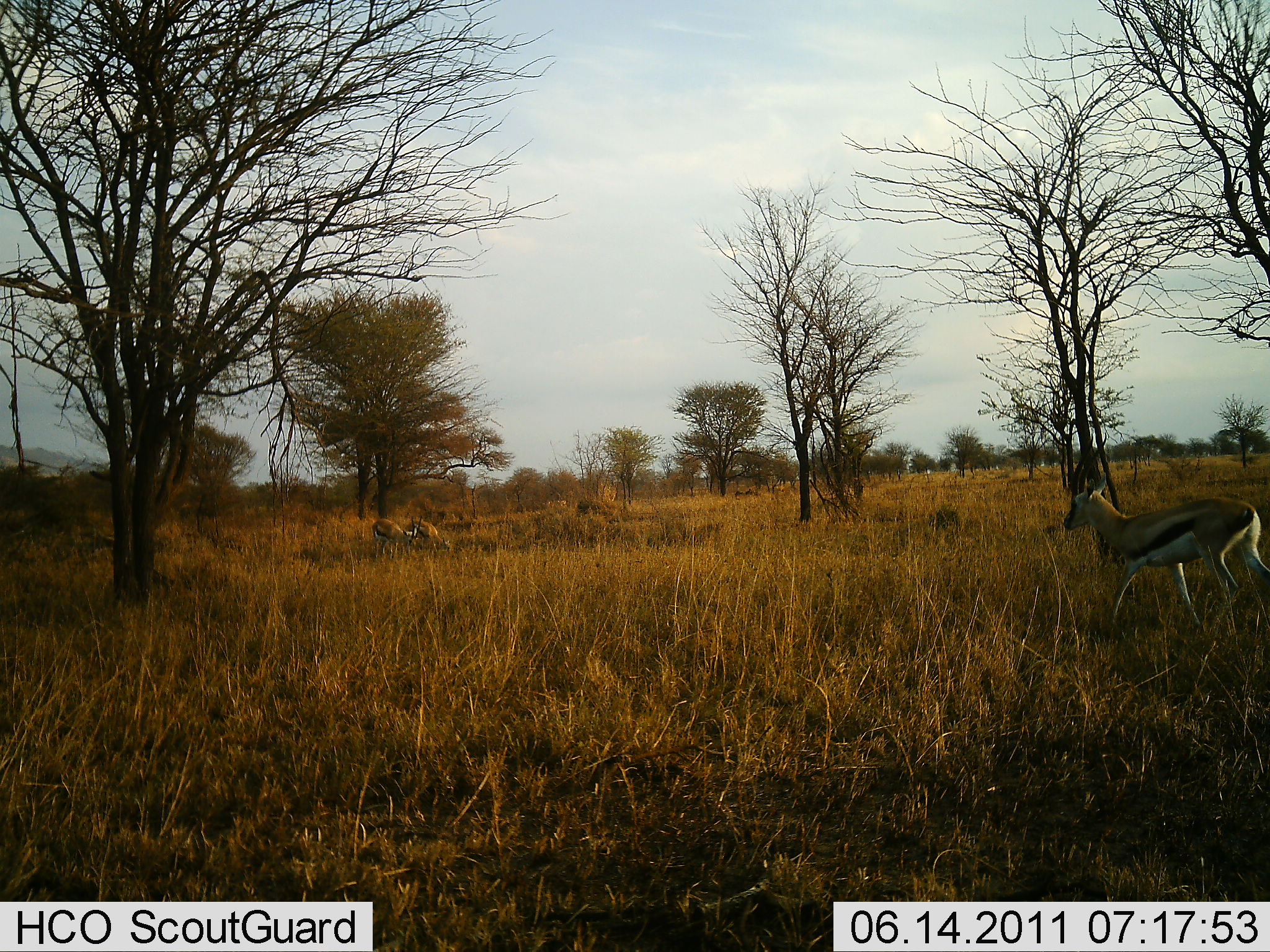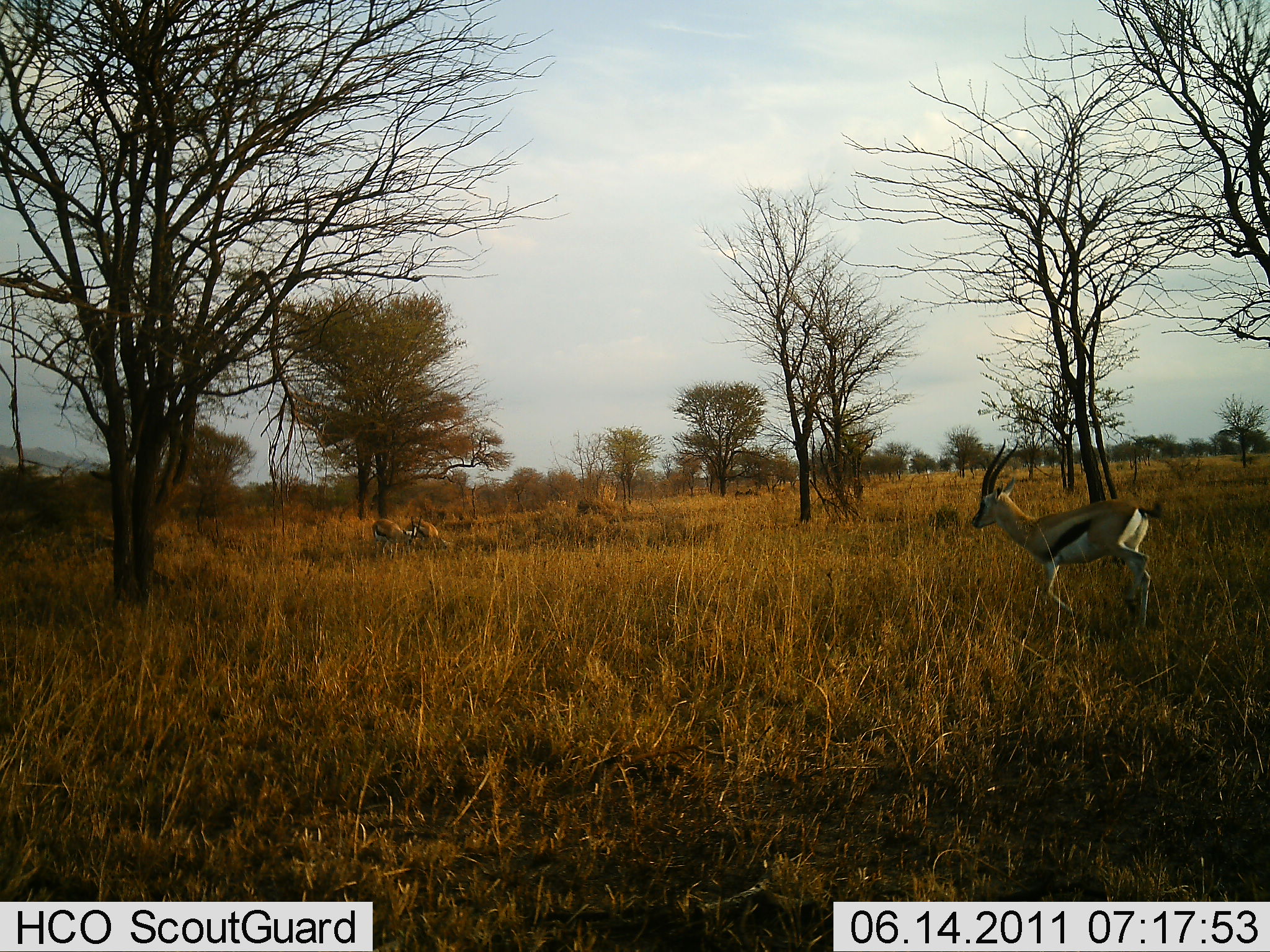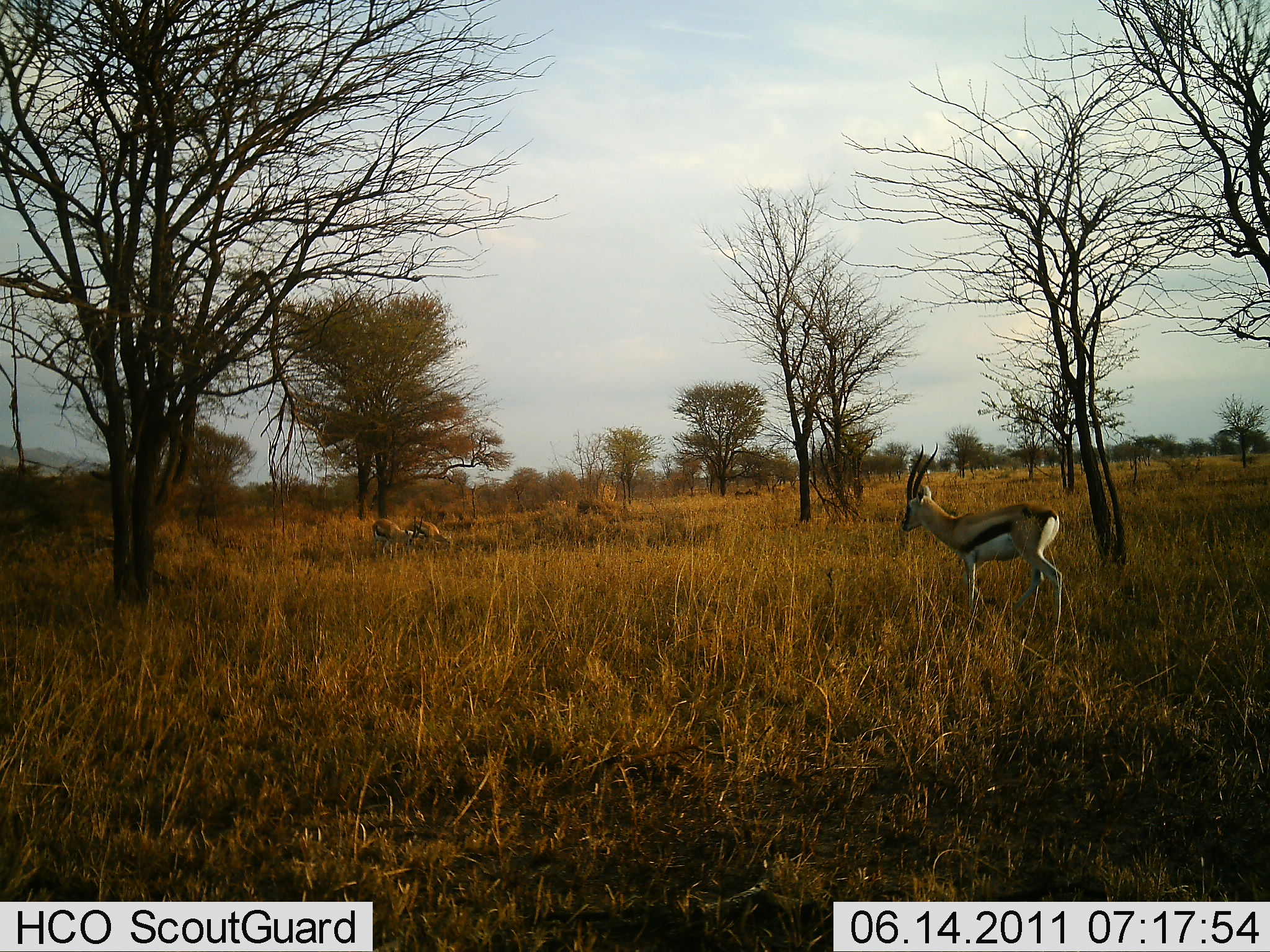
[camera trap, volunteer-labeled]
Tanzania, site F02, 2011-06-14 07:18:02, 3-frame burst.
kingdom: Animalia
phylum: Chordata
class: Mammalia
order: Artiodactyla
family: Bovidae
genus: Eudorcas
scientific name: Eudorcas thomsonii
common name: thomson's gazelle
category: gazellethomsons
Gazellethomsons (thomson's gazelle) (Eudorcas thomsonii), count 3. Behavior (volunteer vote fractions): standing 56%, resting 0%, moving 75%, interacting 0%. Young present (vote fraction): 0%. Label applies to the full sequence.